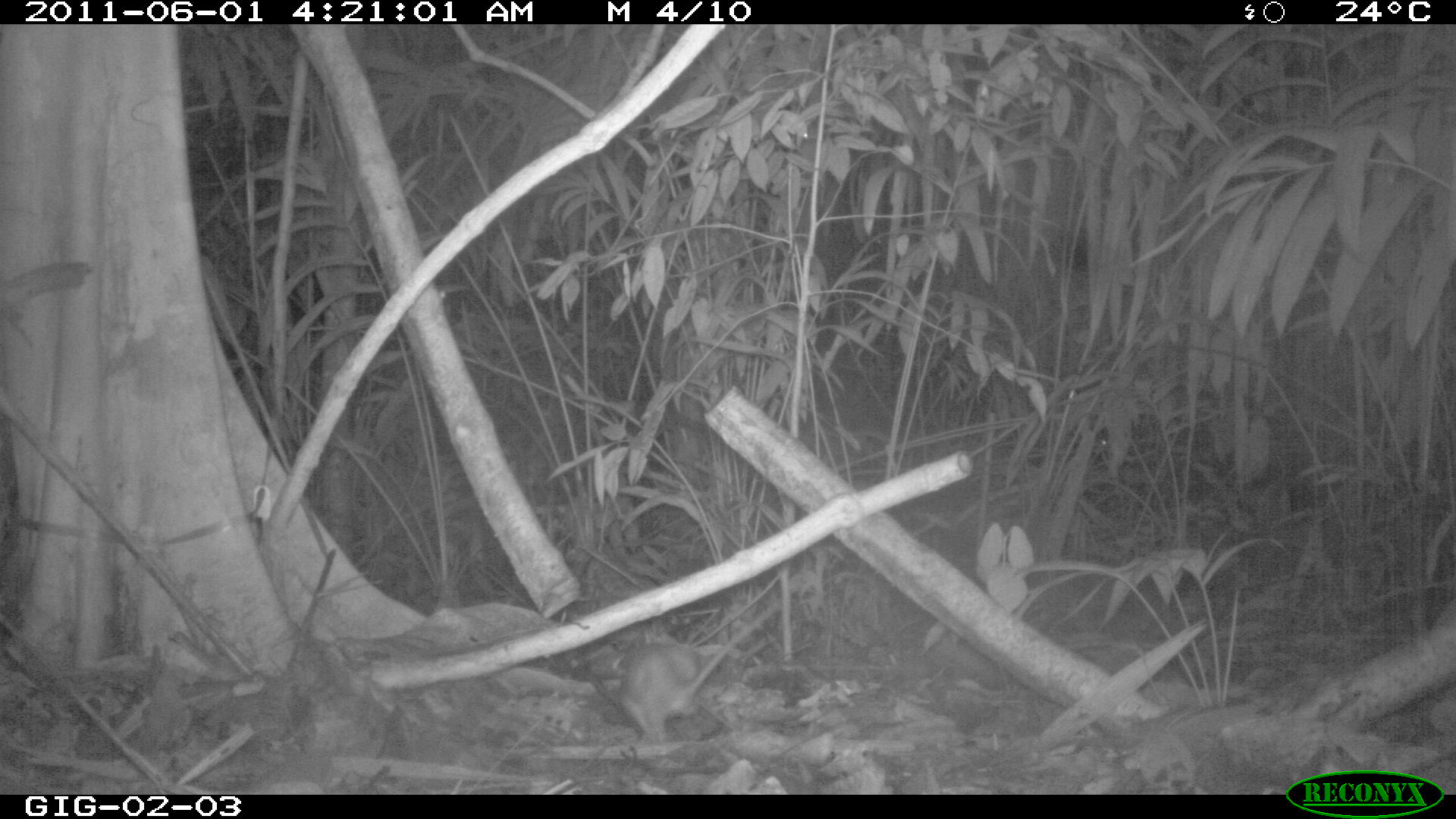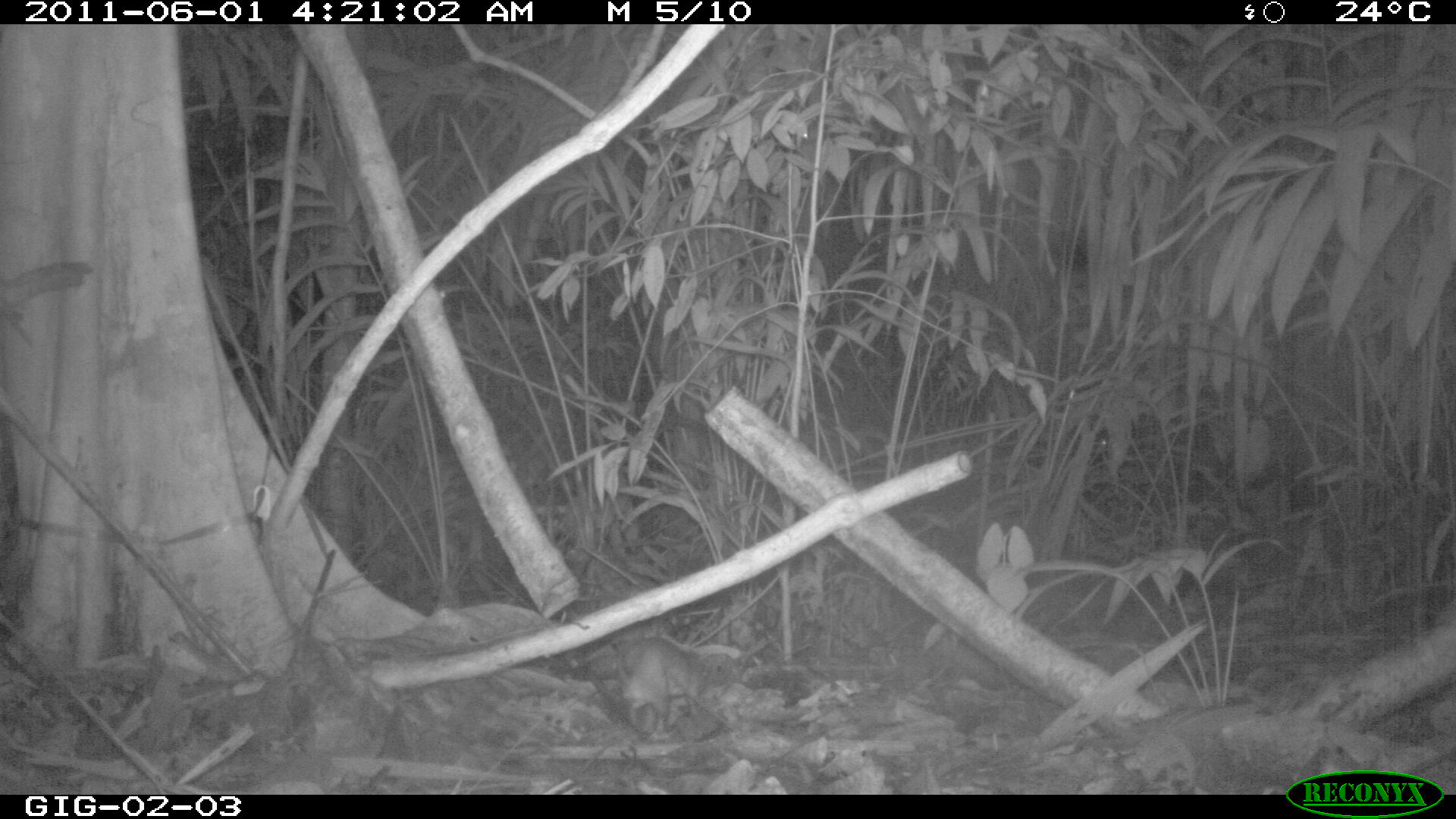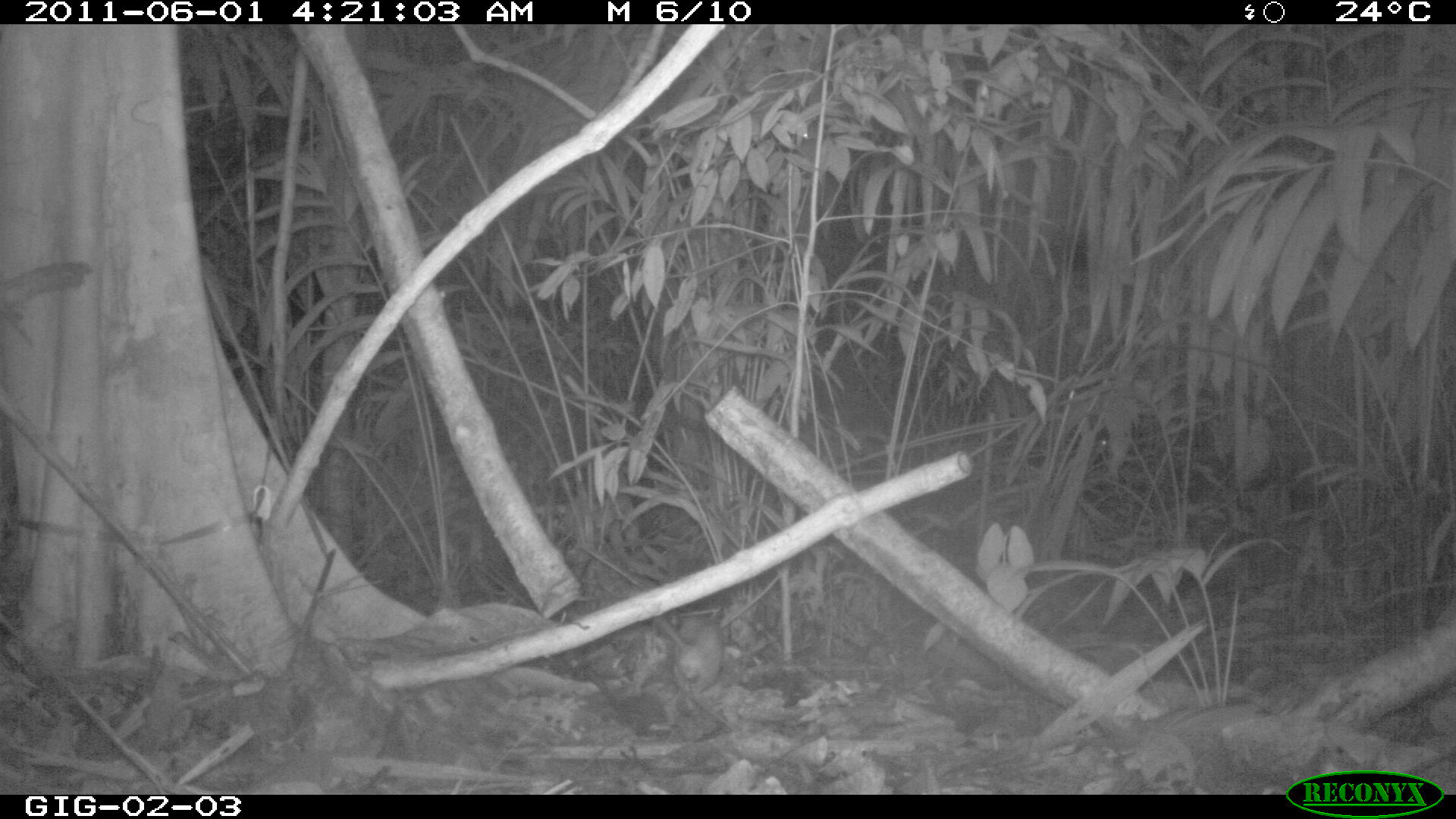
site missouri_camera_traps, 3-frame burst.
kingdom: Animalia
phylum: Chordata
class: Mammalia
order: Rodentia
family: Muridae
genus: Rattus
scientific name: Rattus praetor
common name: spiny rat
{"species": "spiny rat (Rattus praetor)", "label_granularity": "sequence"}